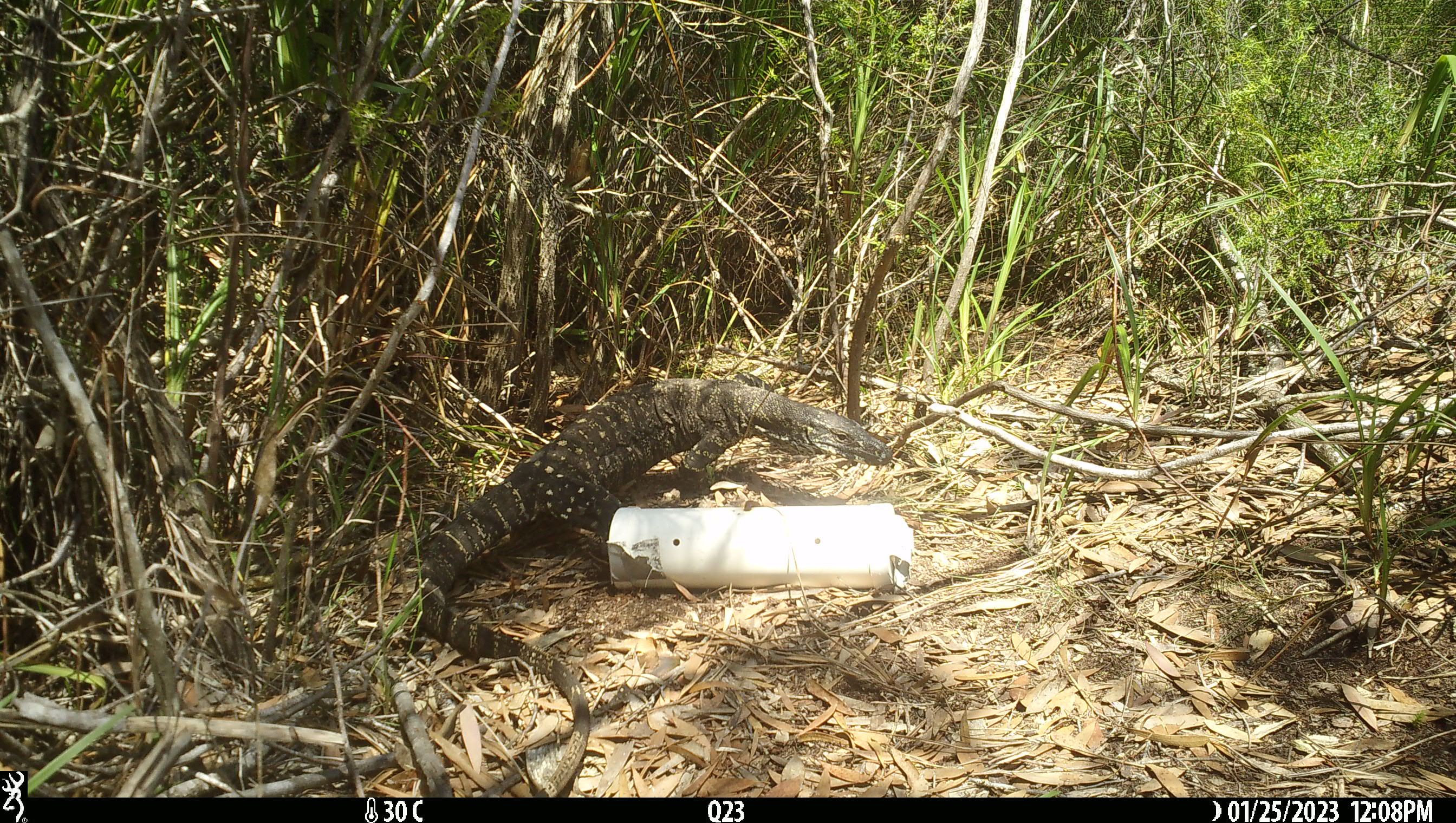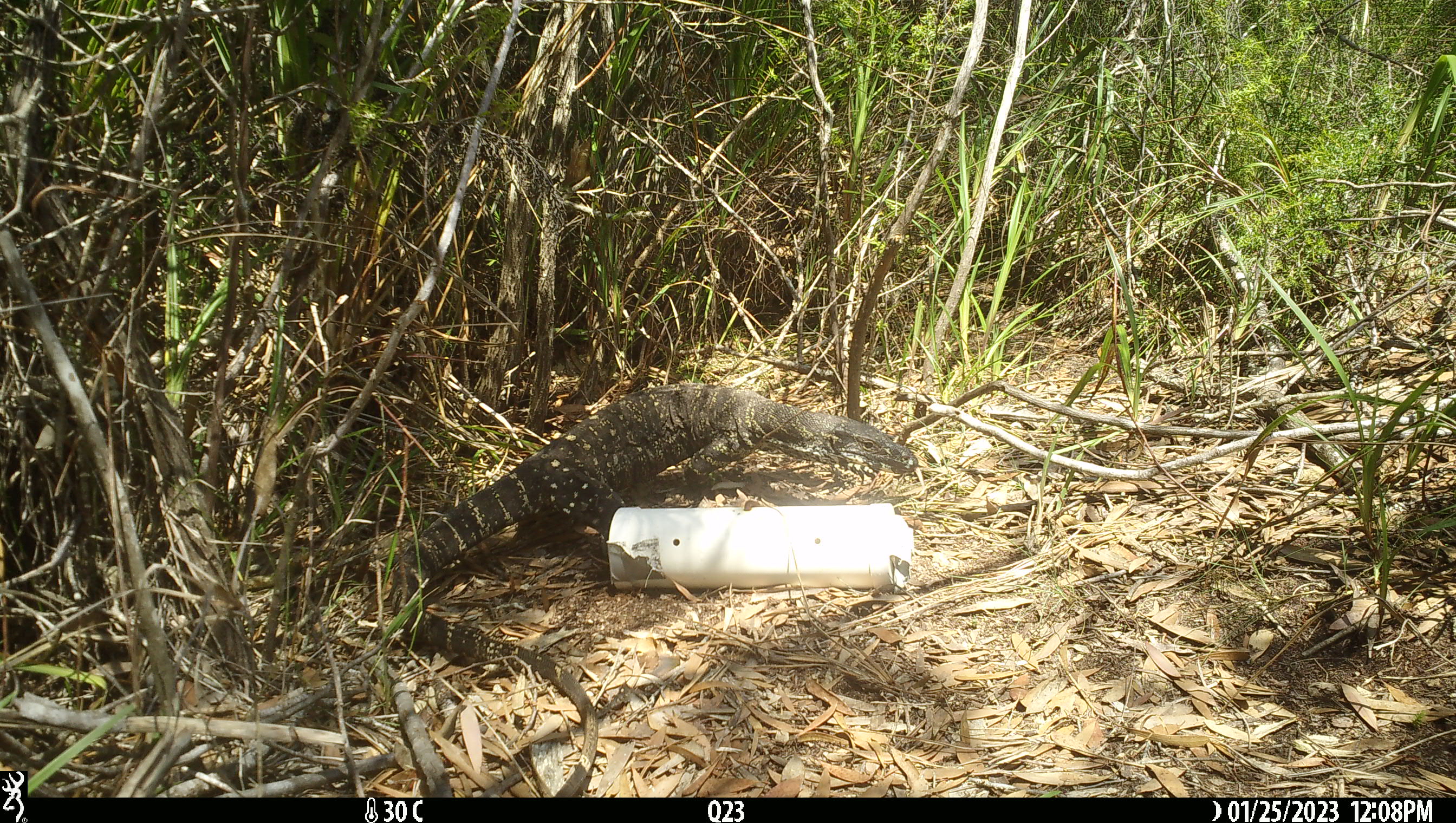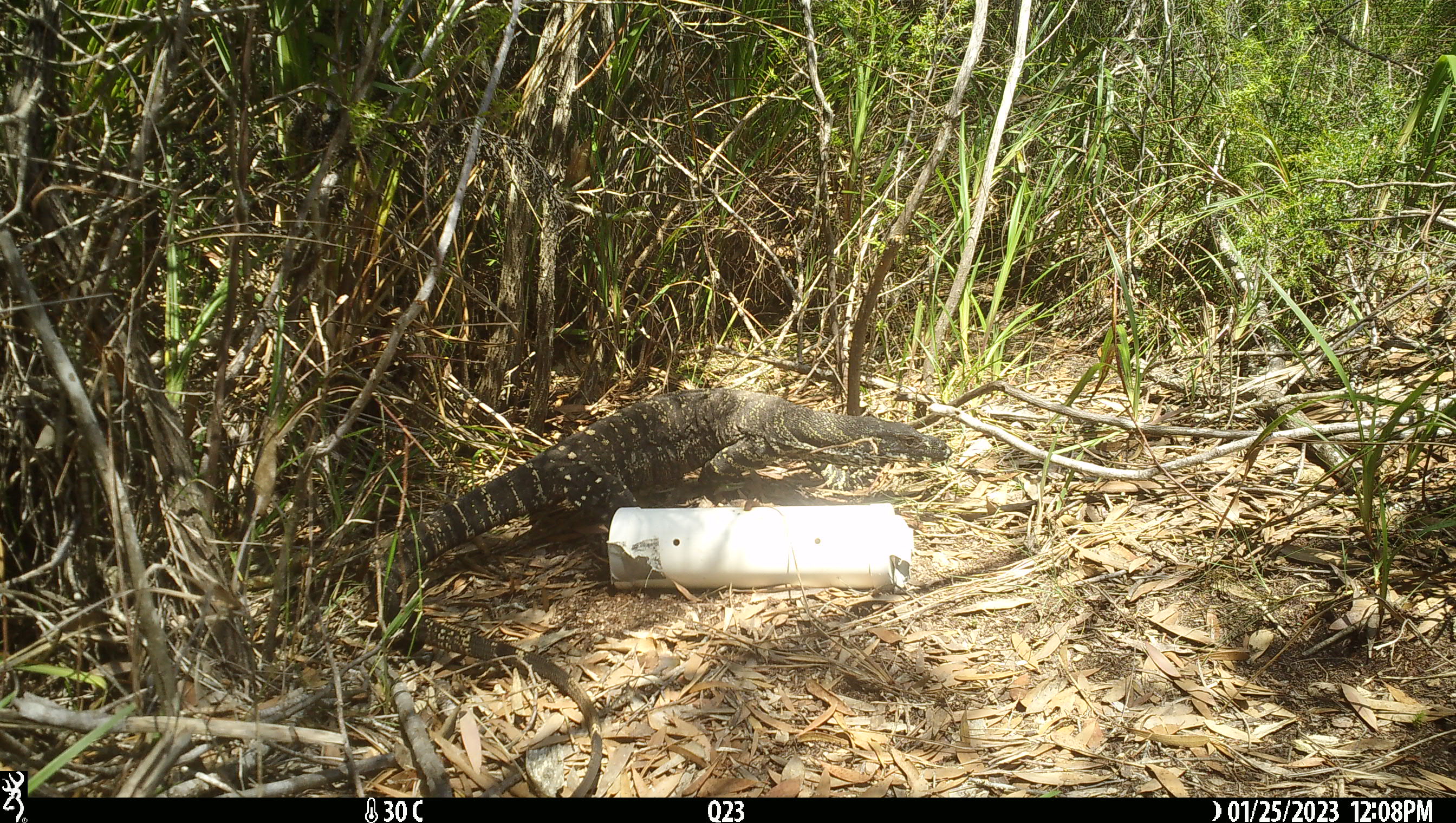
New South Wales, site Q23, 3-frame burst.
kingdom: Animalia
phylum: Chordata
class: Reptilia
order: Squamata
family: Varanidae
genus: Varanus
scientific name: Varanus varius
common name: lace monitor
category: goanna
Goanna (lace monitor) (Varanus varius).